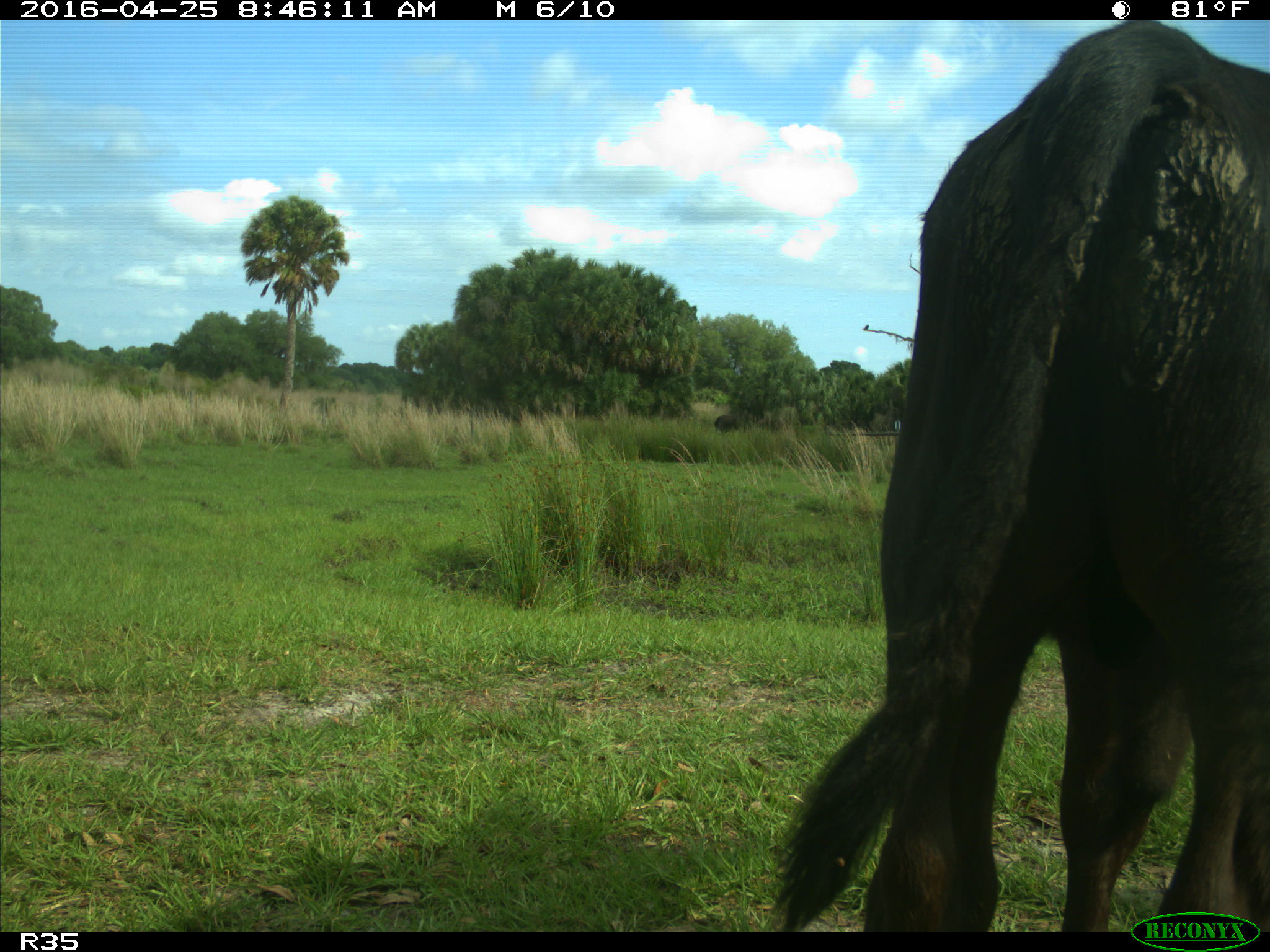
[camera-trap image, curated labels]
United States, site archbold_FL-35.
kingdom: Animalia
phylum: Chordata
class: Mammalia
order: Artiodactyla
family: Bovidae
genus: Bos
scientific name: Bos taurus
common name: domestic cow